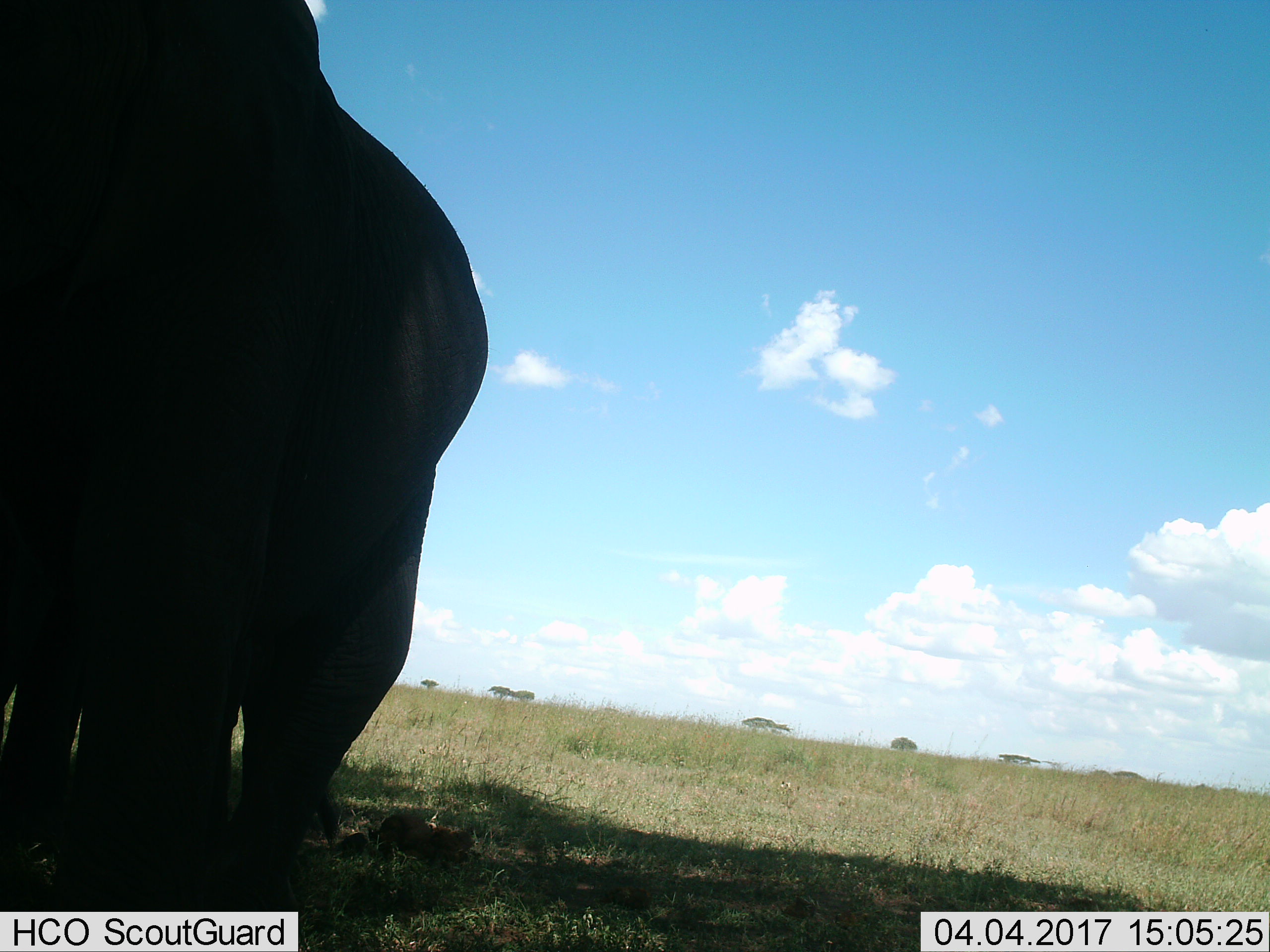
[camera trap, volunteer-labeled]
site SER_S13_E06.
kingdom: Animalia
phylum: Chordata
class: Mammalia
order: Proboscidea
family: Elephantidae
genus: Loxodonta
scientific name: Loxodonta africana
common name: african bush elephant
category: elephant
Elephant (african bush elephant) (Loxodonta africana), count 1. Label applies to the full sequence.